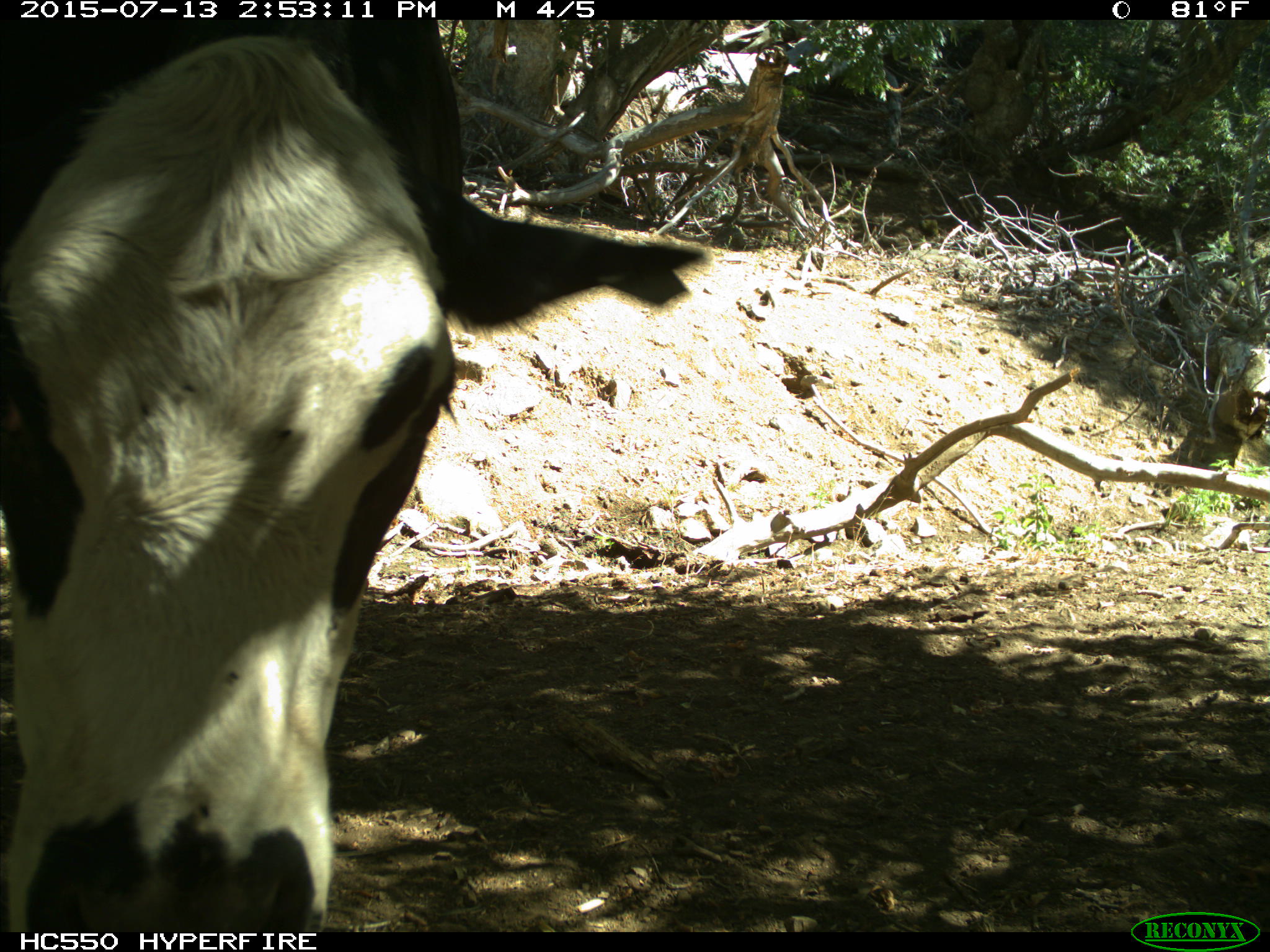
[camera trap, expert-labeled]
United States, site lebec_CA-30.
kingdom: Animalia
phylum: Chordata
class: Mammalia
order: Artiodactyla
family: Bovidae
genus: Bos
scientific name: Bos taurus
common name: domestic cow